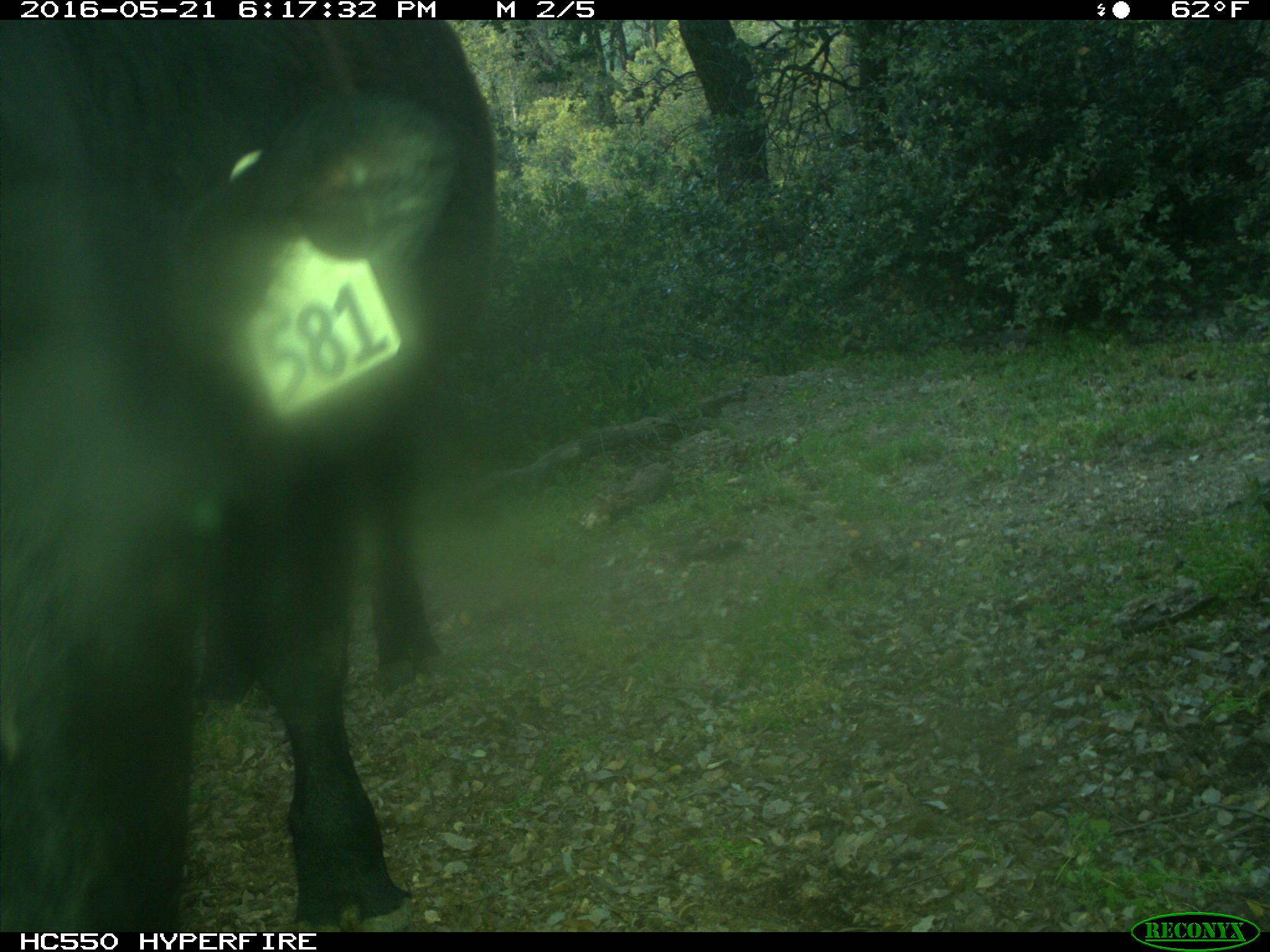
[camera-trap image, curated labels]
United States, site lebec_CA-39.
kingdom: Animalia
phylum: Chordata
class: Mammalia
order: Artiodactyla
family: Bovidae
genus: Bos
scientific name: Bos taurus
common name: domestic cow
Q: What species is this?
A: Bos taurus (domestic cow).